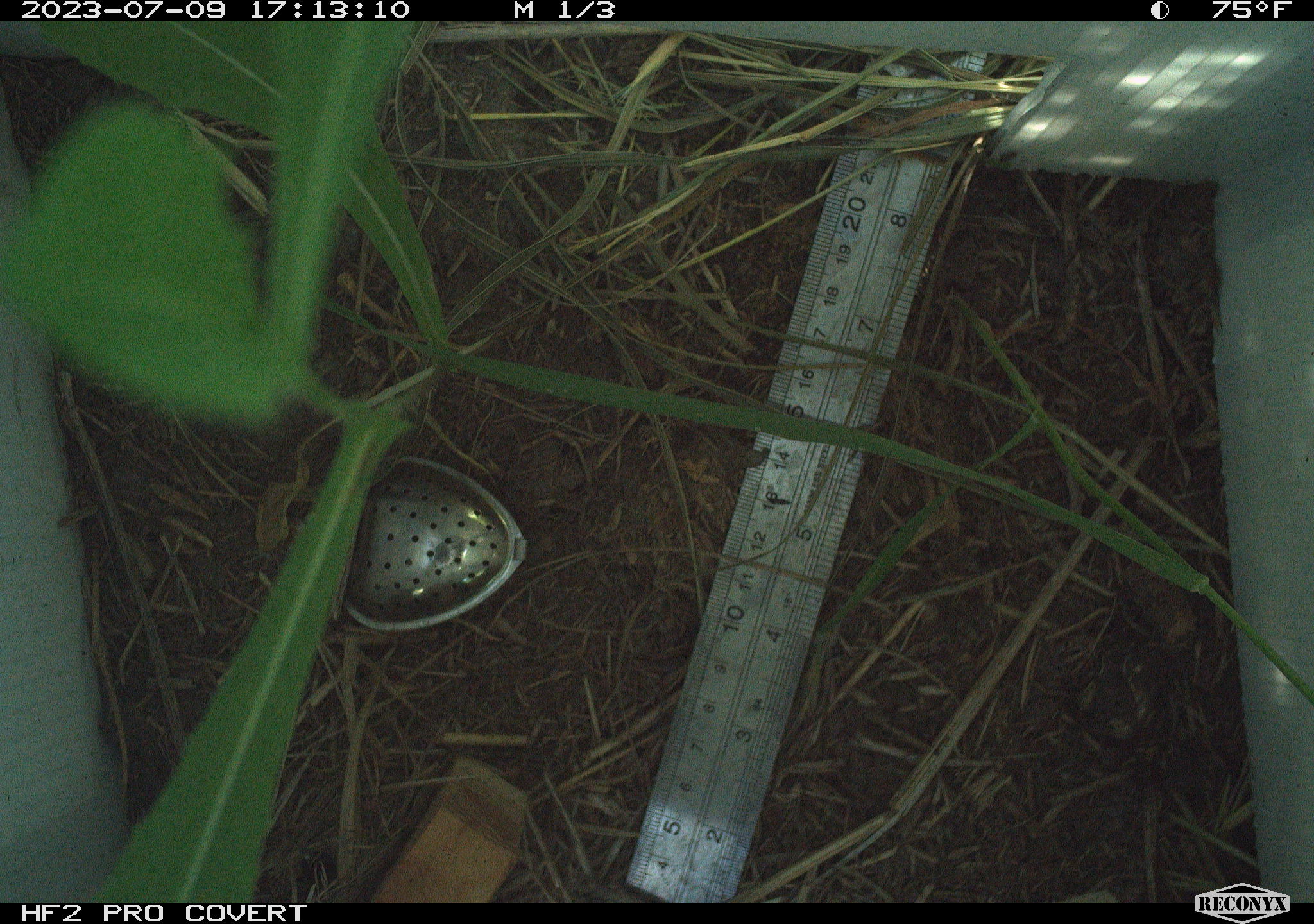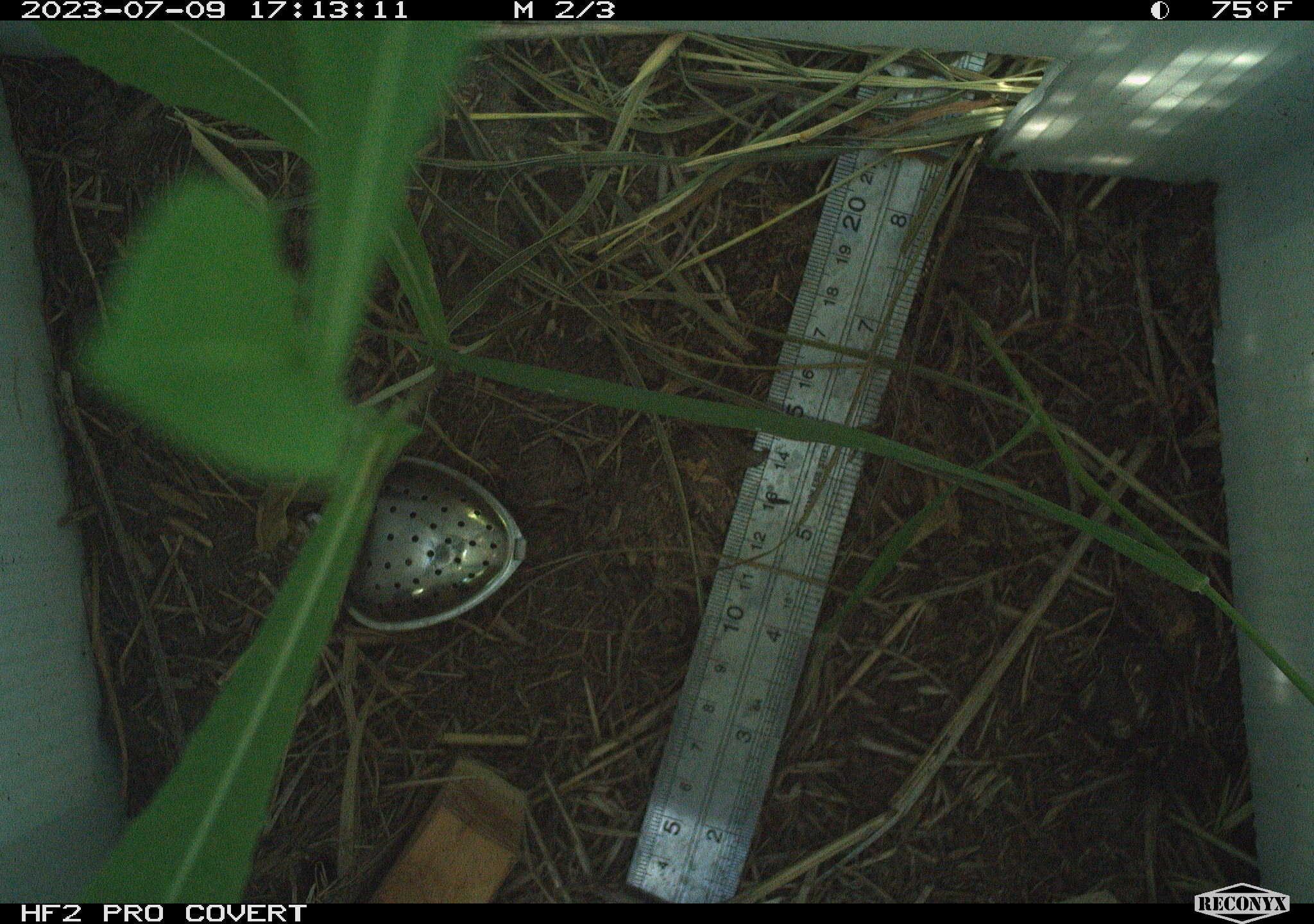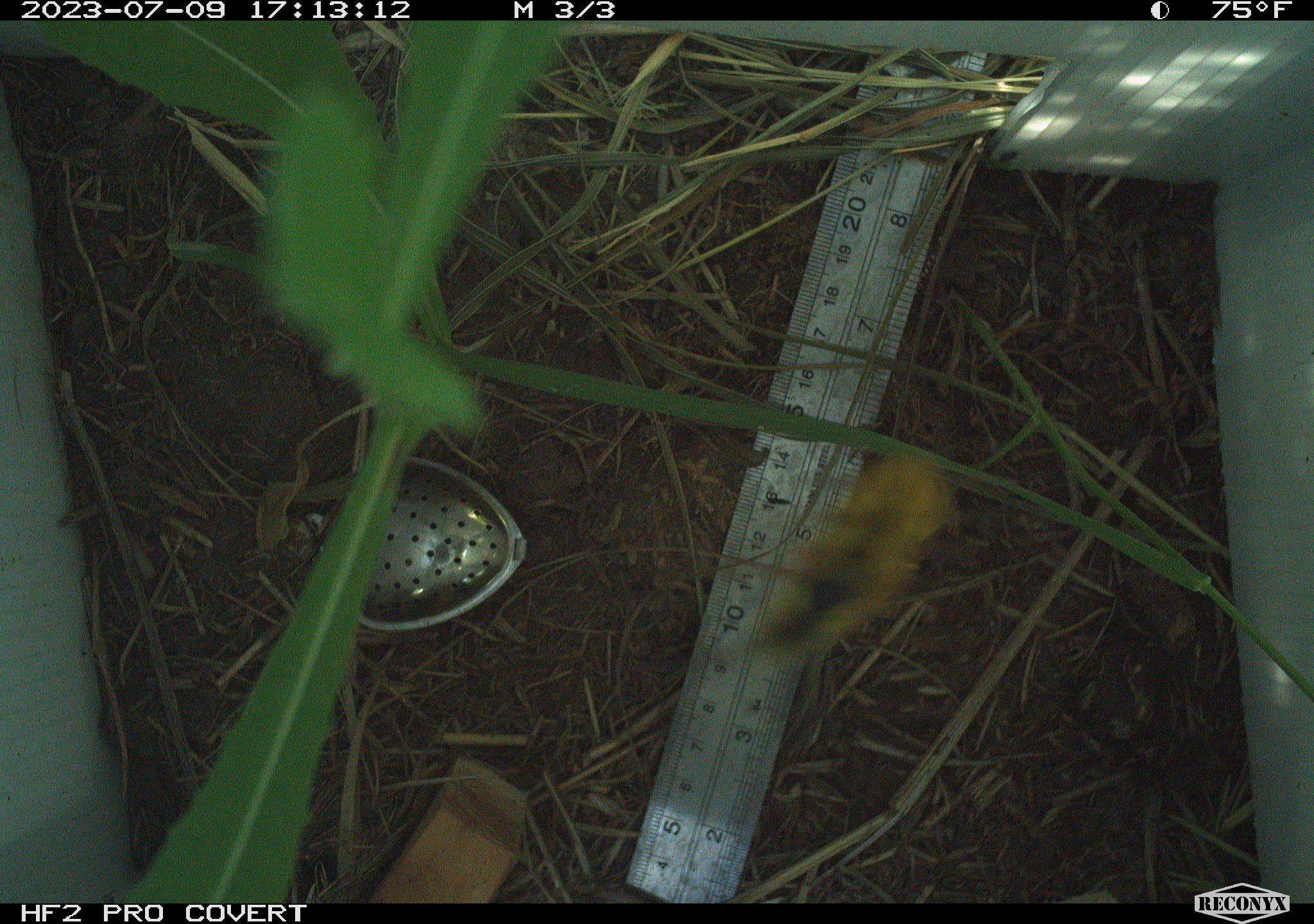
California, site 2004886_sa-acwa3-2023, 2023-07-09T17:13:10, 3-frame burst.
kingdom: Animalia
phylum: Arthropoda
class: Insecta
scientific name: Insecta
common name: insect